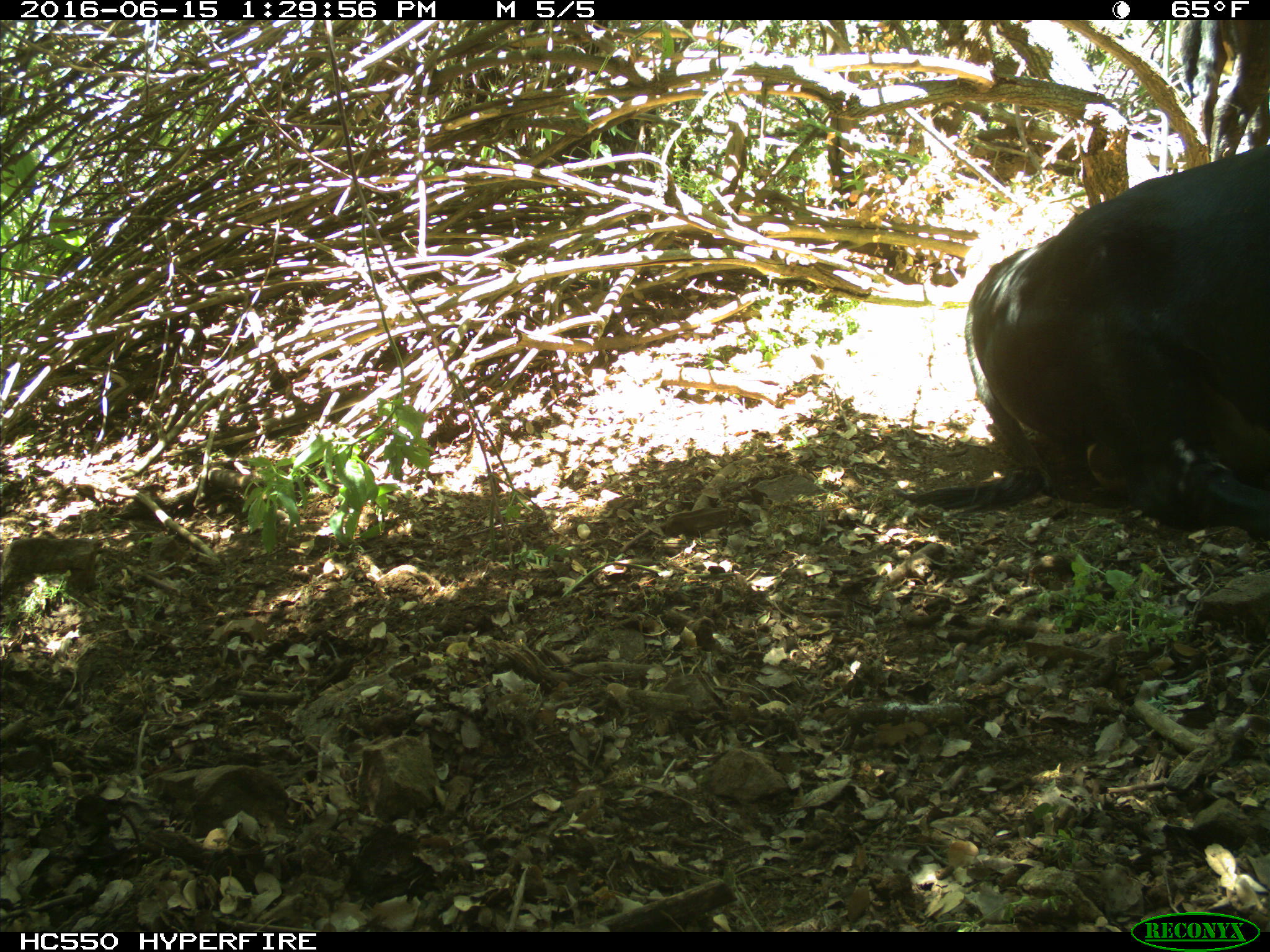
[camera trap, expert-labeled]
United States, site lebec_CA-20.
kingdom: Animalia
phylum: Chordata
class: Mammalia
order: Artiodactyla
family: Bovidae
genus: Bos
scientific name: Bos taurus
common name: domestic cow